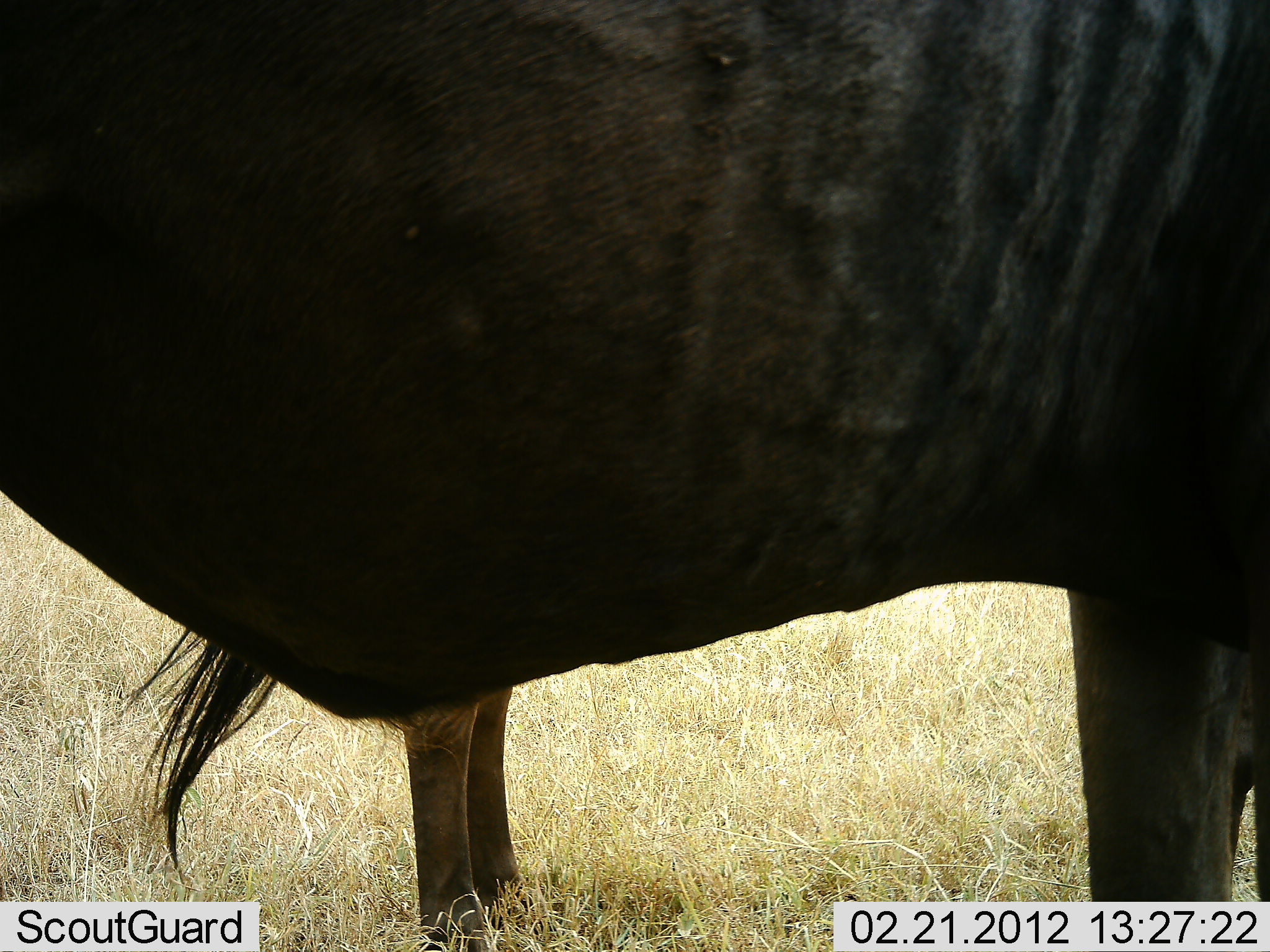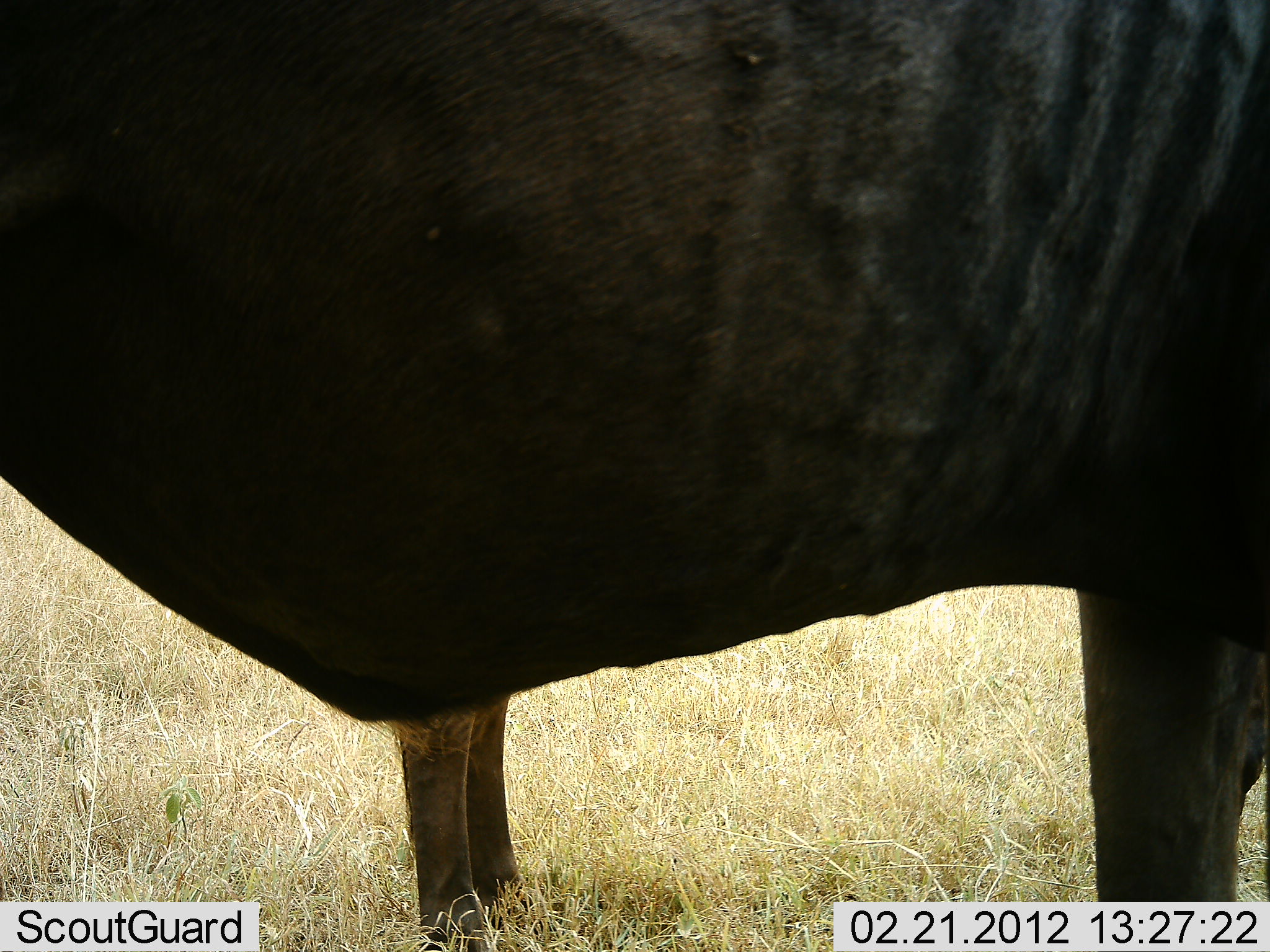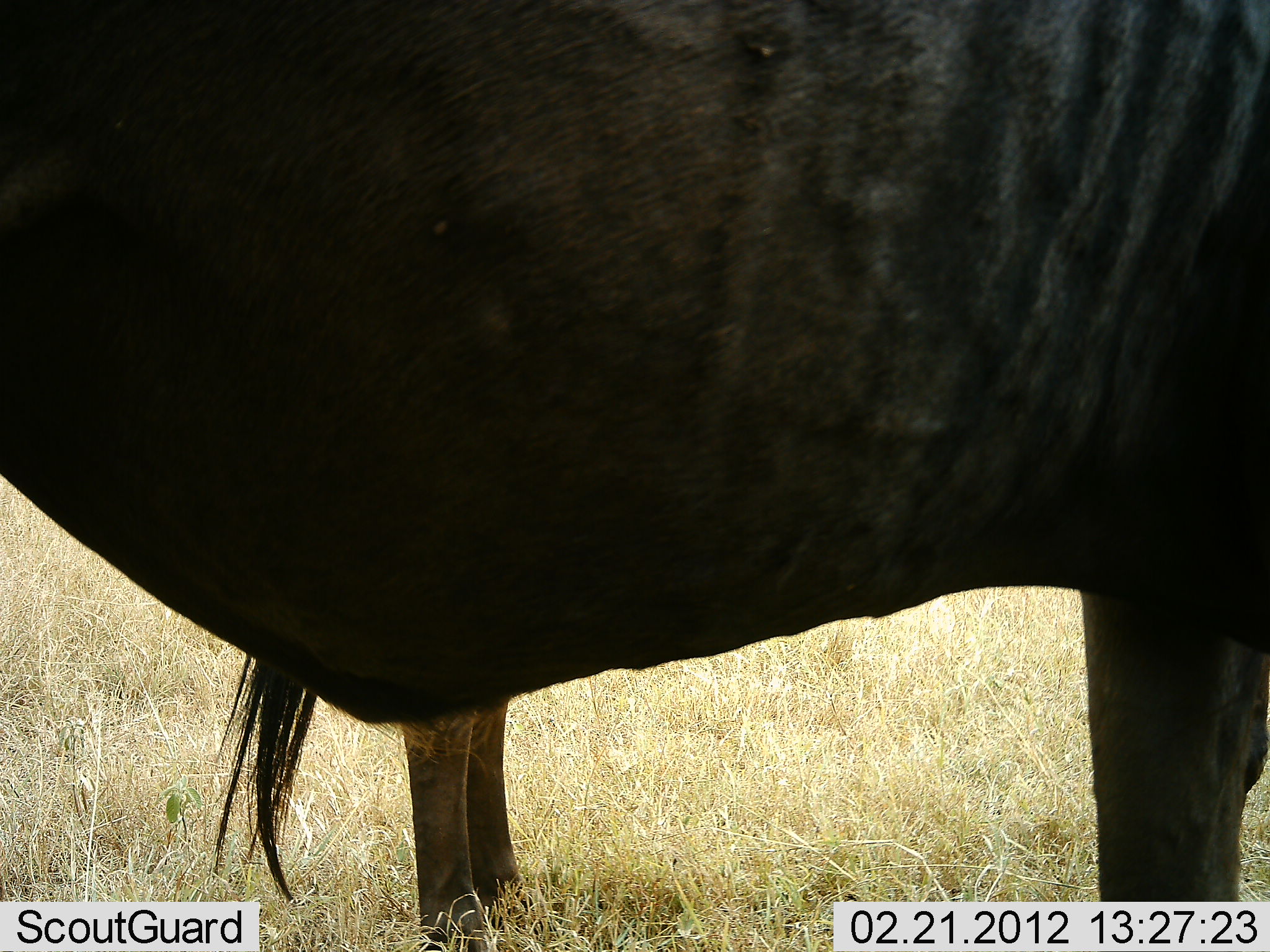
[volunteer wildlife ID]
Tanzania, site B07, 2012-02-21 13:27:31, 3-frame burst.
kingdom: Animalia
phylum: Chordata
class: Mammalia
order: Artiodactyla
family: Bovidae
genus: Connochaetes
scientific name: Connochaetes taurinus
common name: blue wildebeest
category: wildebeest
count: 2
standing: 100%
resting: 0%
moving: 0%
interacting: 0%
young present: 5%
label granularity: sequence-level